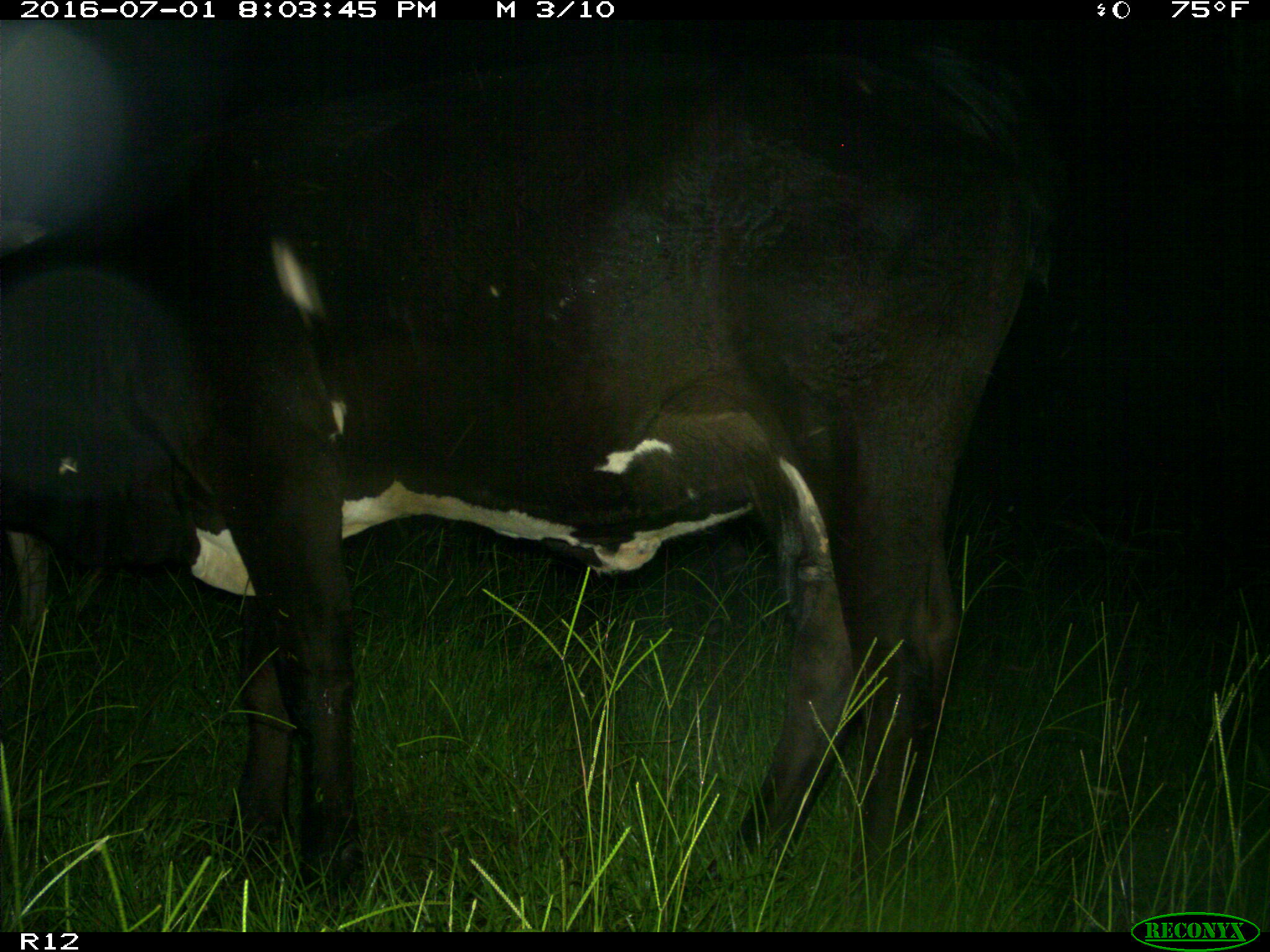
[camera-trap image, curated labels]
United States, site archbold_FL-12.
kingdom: Animalia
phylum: Chordata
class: Mammalia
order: Artiodactyla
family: Bovidae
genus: Bos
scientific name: Bos taurus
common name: domestic cow